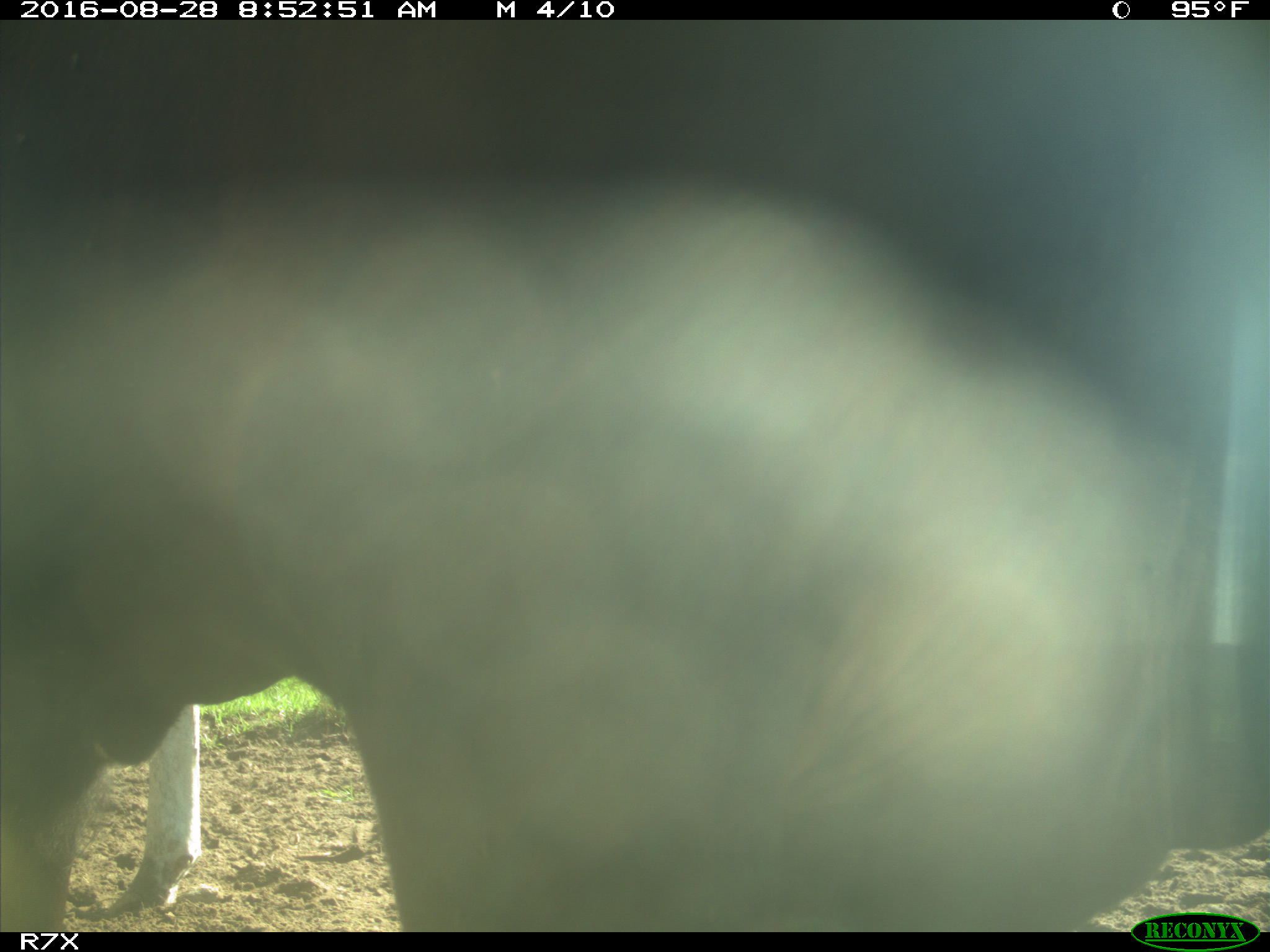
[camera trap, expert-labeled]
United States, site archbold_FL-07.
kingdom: Animalia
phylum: Chordata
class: Mammalia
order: Artiodactyla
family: Bovidae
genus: Bos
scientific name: Bos taurus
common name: domestic cow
Bos taurus (domestic cow).